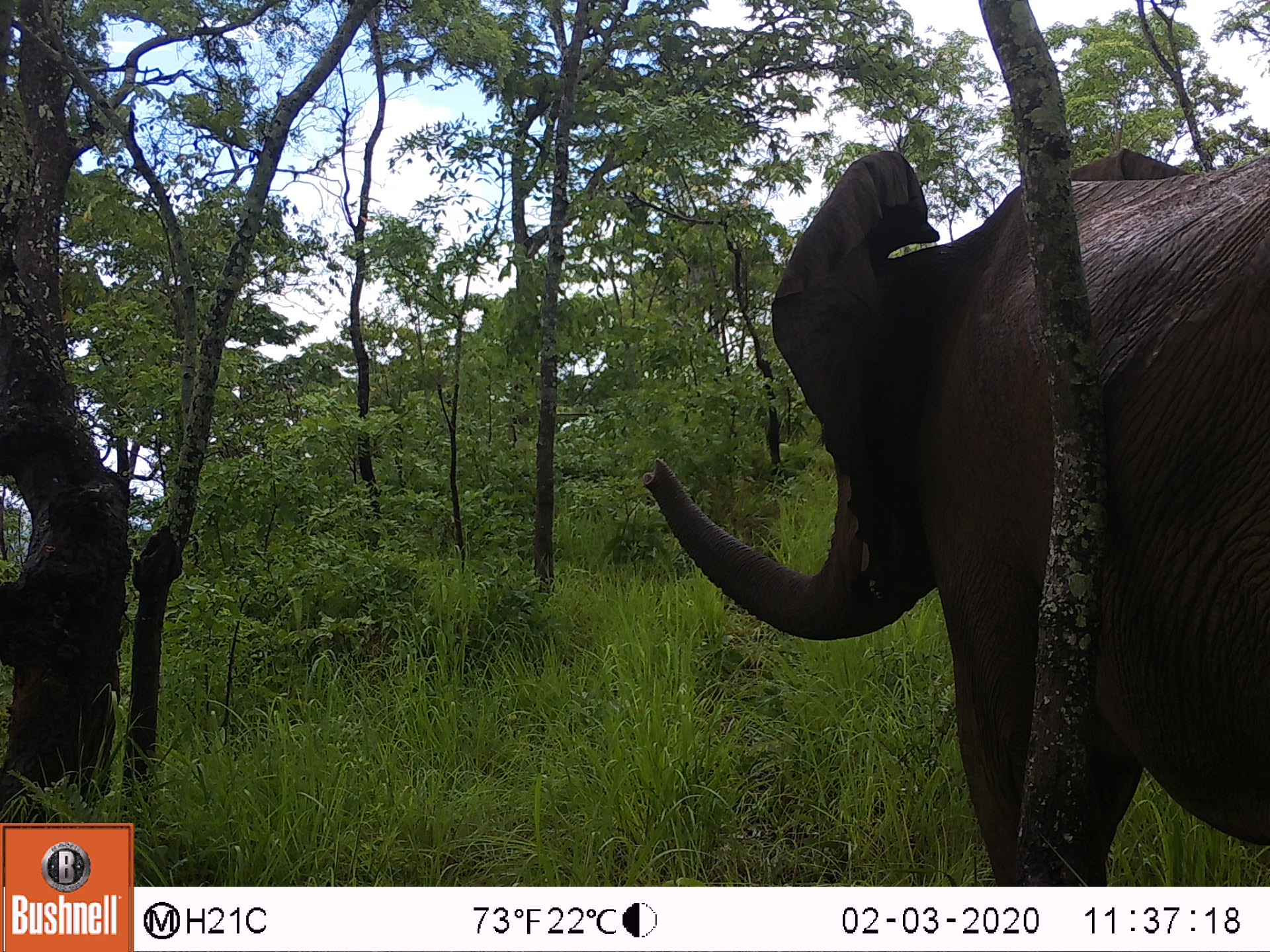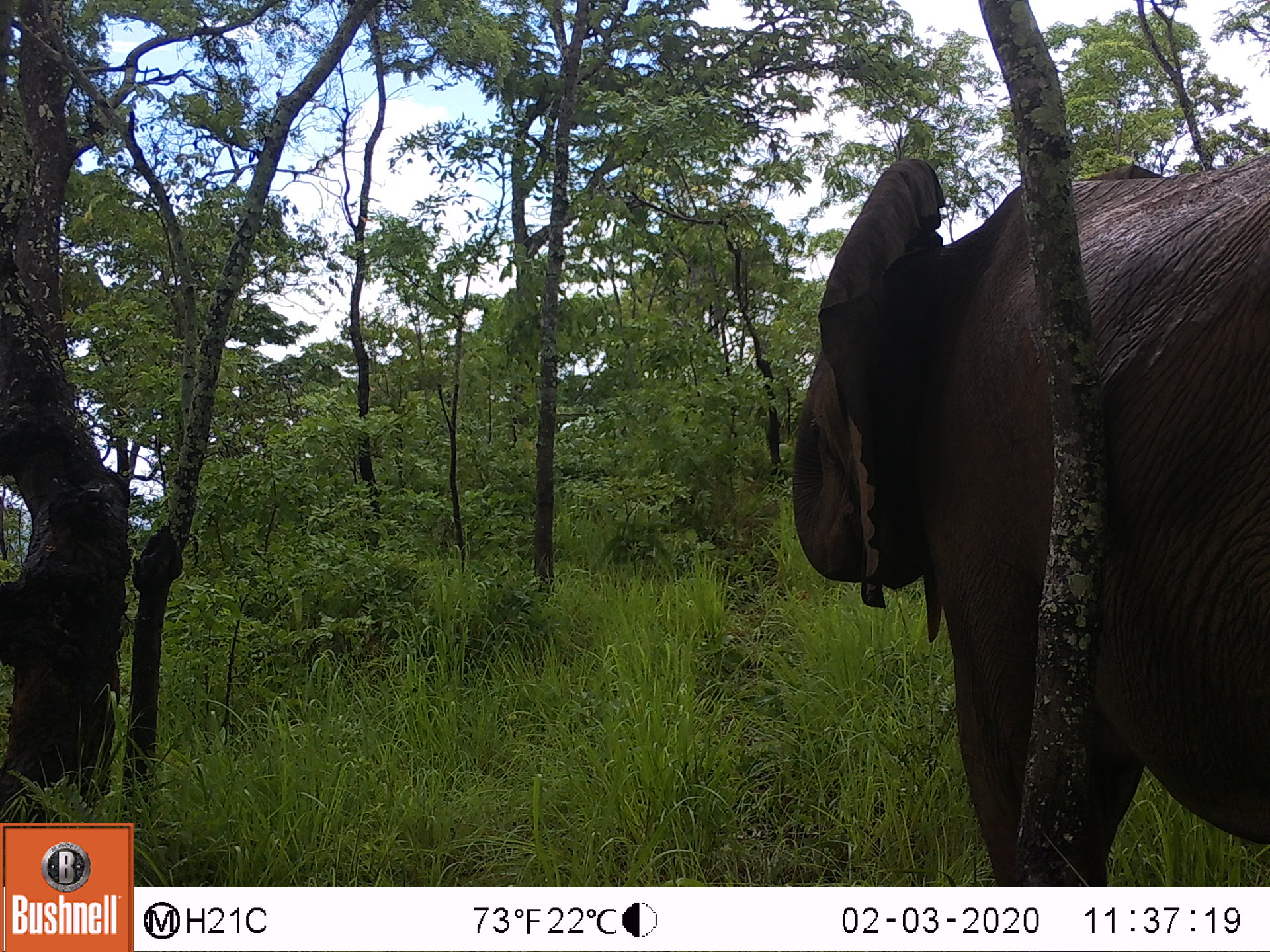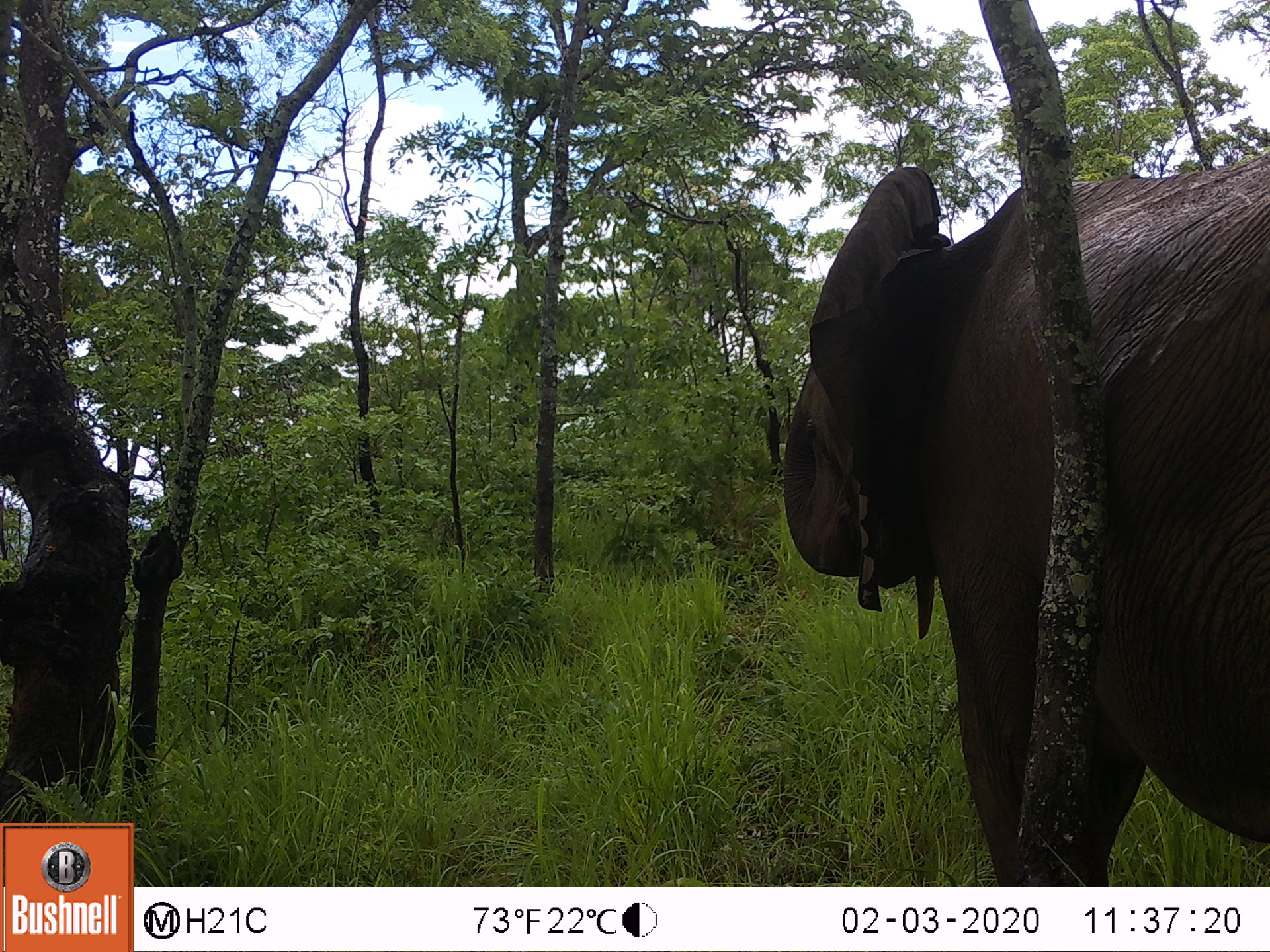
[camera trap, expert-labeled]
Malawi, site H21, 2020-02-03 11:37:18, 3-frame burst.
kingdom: Animalia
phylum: Chordata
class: Mammalia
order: Proboscidea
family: Elephantidae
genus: Loxodonta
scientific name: Loxodonta africana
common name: african savanna elephant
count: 1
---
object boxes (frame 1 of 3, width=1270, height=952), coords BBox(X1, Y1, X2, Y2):
african savanna elephant: BBox(641, 144, 1268, 872)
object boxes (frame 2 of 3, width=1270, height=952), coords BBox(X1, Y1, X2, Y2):
african savanna elephant: BBox(784, 144, 1270, 880)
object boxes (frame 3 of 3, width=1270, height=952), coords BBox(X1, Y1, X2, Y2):
african savanna elephant: BBox(774, 146, 1268, 880)